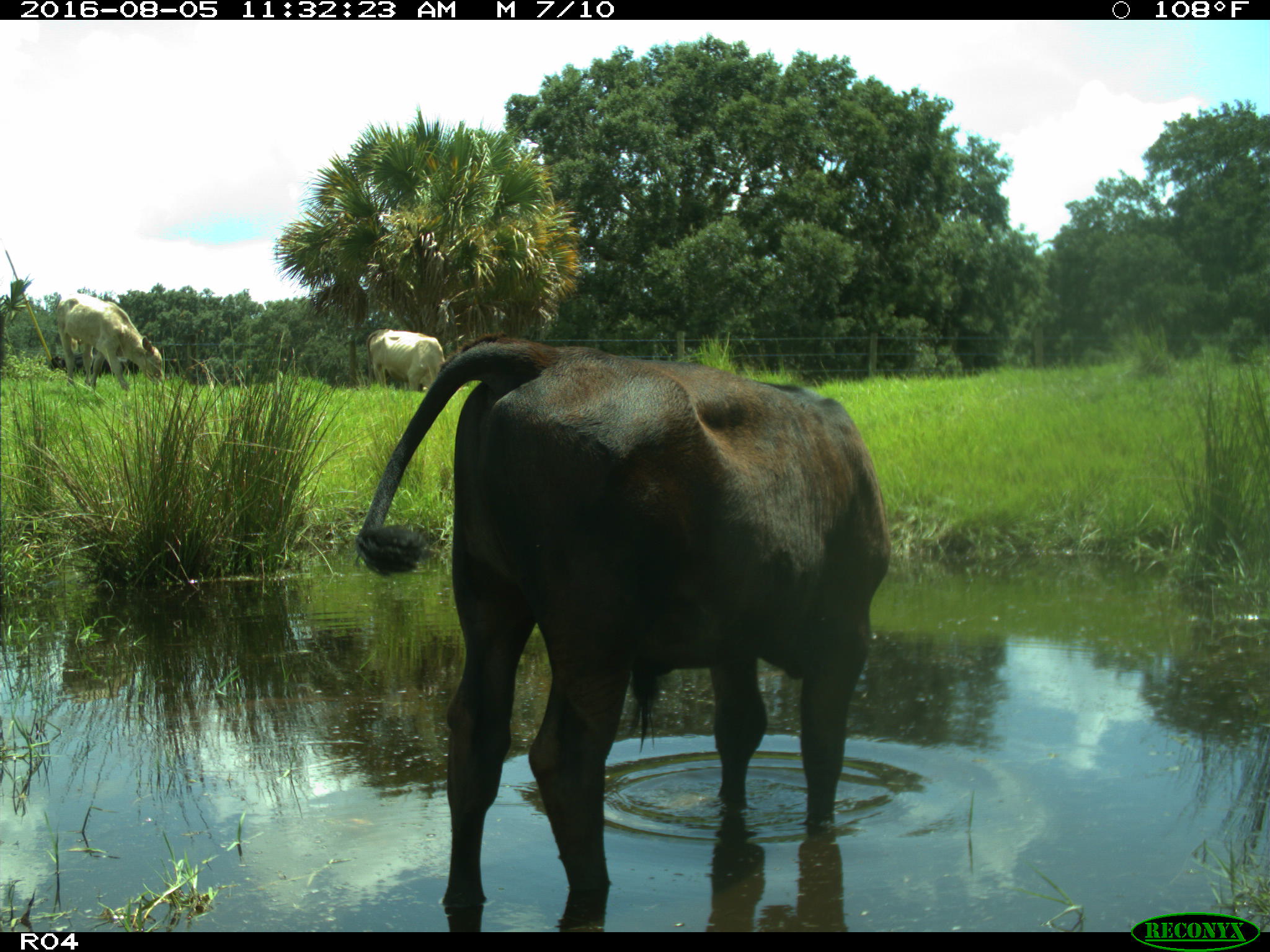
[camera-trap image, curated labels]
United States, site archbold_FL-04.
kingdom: Animalia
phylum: Chordata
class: Mammalia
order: Artiodactyla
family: Bovidae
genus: Bos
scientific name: Bos taurus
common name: domestic cow